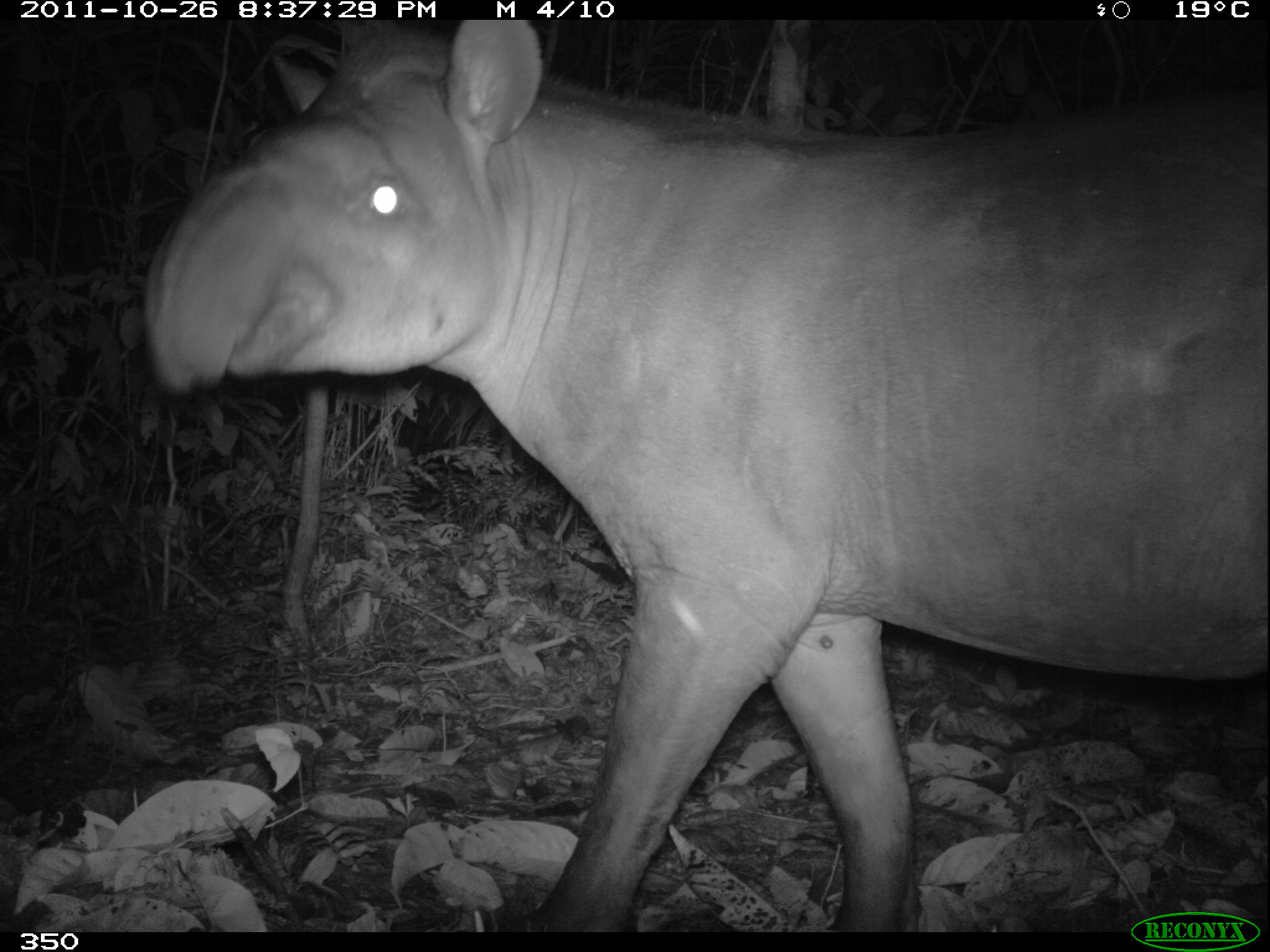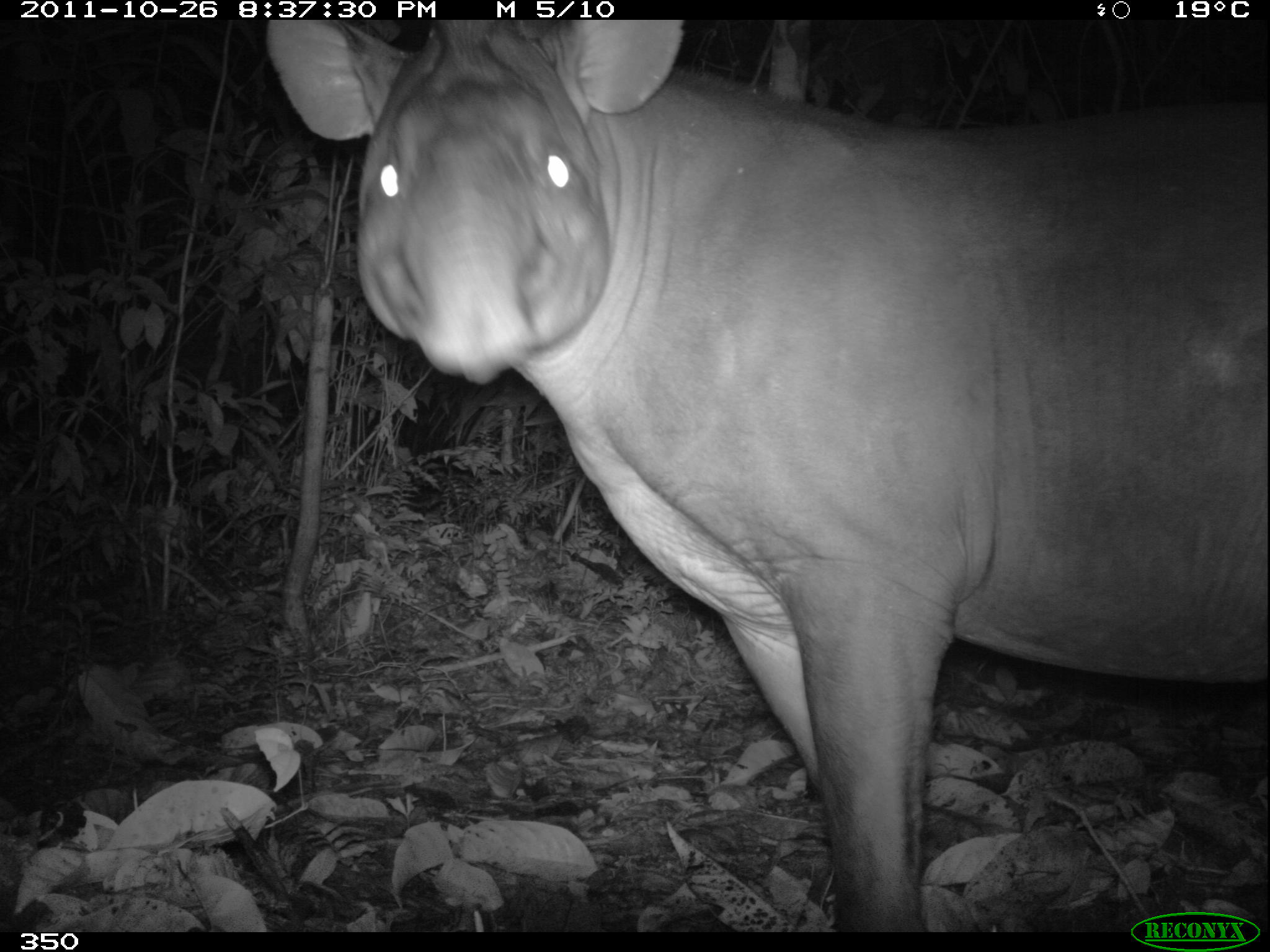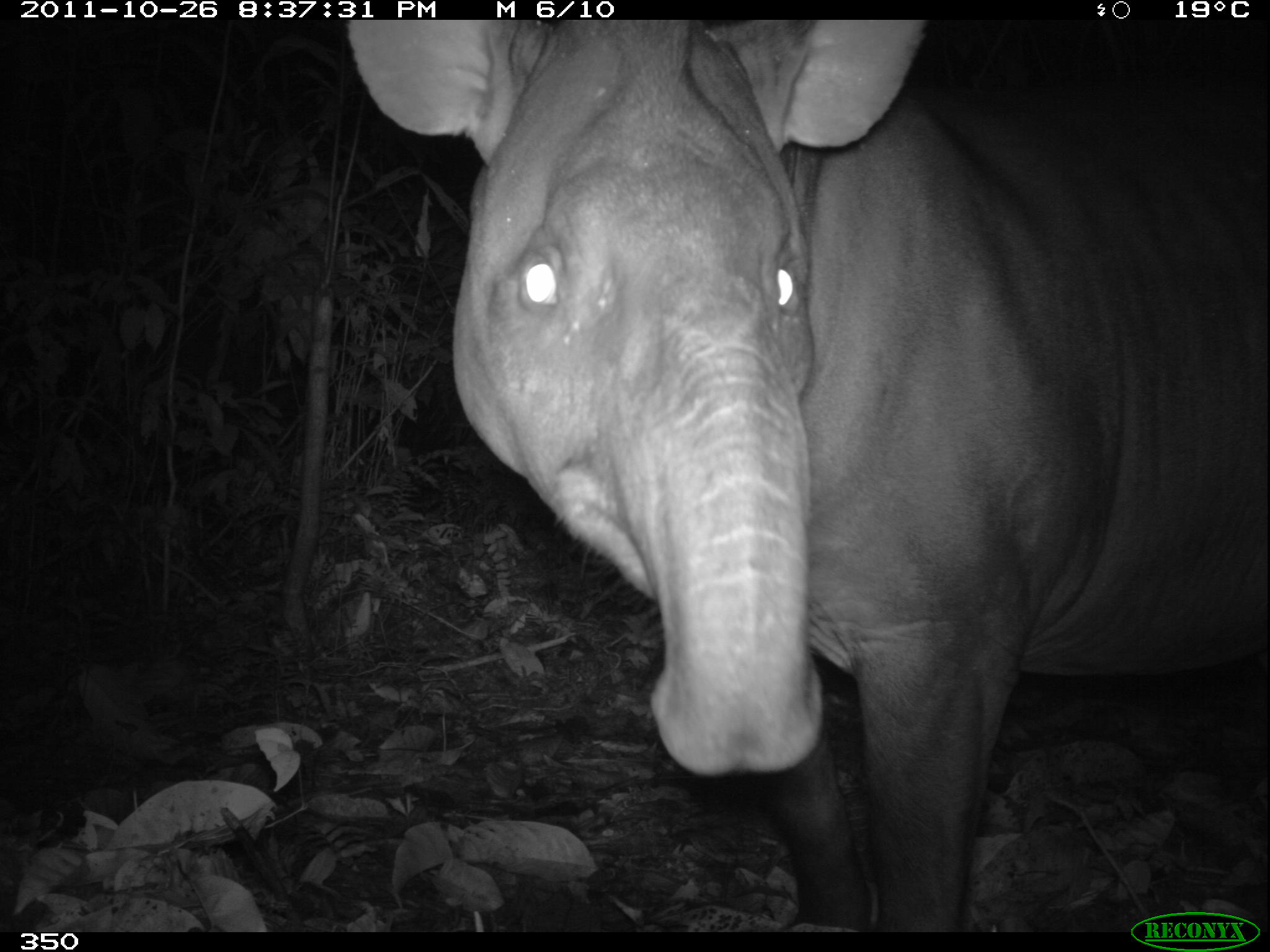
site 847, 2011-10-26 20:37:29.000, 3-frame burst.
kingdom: Animalia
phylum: Chordata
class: Mammalia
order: Perissodactyla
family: Tapiridae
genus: Tapirus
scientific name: Tapirus terrestris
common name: south american tapir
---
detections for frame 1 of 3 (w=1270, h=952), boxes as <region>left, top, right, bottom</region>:
tapirus terrestris: <region>144, 21, 1269, 932</region>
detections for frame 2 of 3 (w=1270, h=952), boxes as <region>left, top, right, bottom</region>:
tapirus terrestris: <region>266, 20, 1267, 932</region>